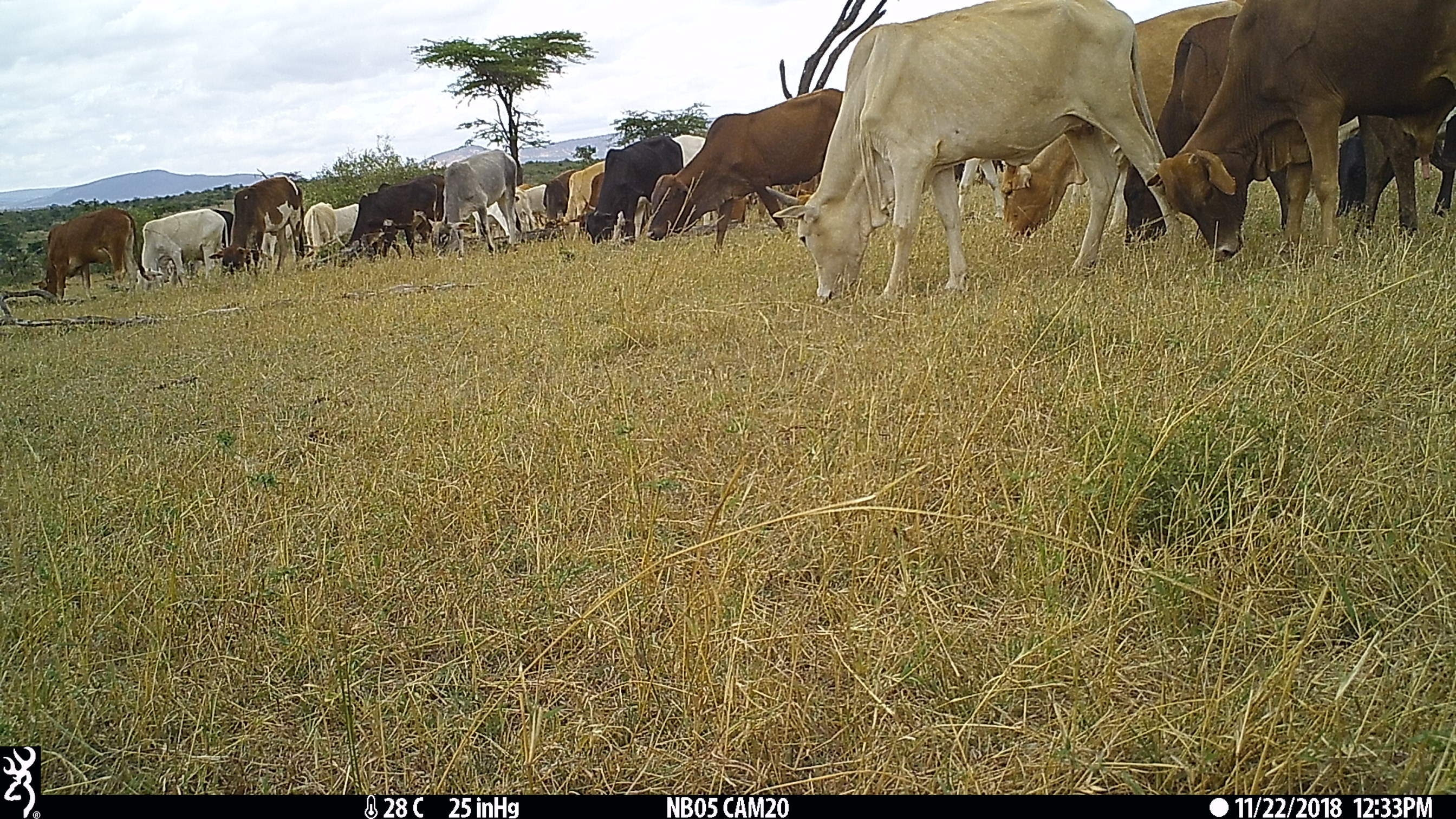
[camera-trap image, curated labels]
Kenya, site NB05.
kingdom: Animalia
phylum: Chordata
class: Mammalia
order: Artiodactyla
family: Bovidae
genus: Bos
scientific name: Bos taurus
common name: cattle